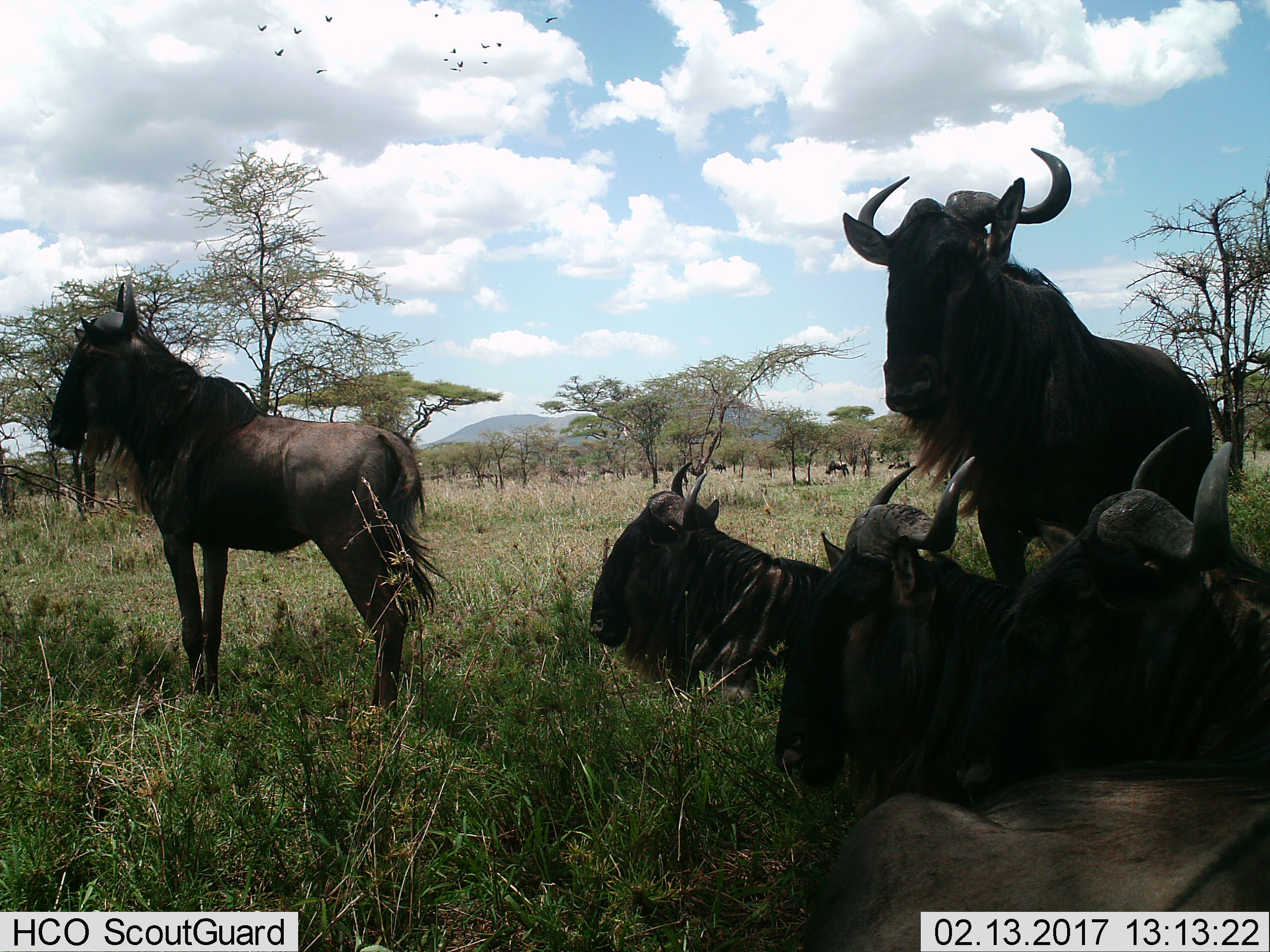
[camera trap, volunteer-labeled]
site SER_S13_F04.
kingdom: Animalia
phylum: Chordata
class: Mammalia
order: Artiodactyla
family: Bovidae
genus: Connochaetes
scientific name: Connochaetes taurinus taurinus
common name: blue wildebeest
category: wildebeestblue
Wildebeestblue (blue wildebeest) (Connochaetes taurinus taurinus), count 7. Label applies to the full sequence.